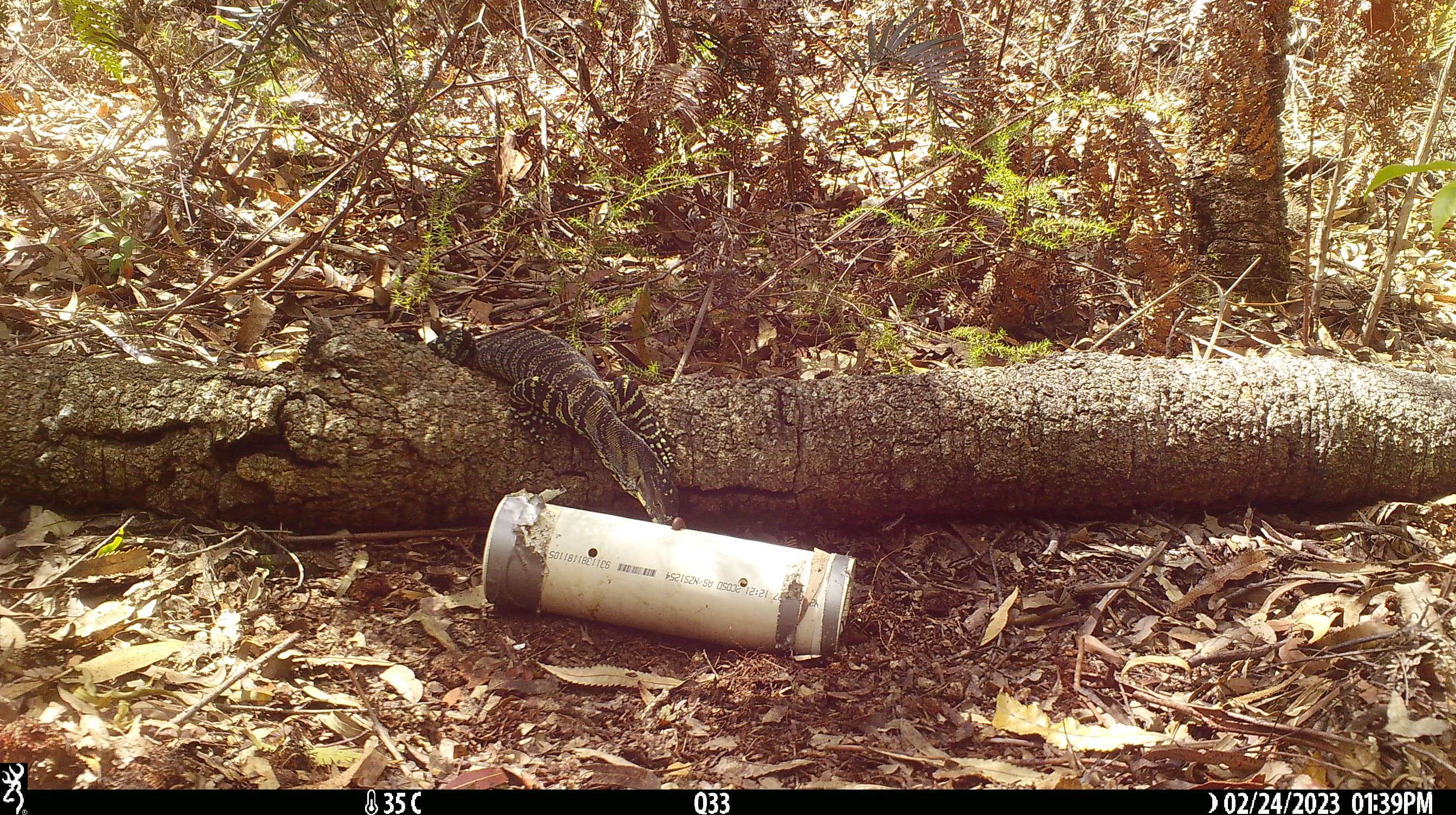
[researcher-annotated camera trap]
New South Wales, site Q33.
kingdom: Animalia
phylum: Chordata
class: Reptilia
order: Squamata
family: Varanidae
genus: Varanus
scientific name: Varanus varius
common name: lace monitor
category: goanna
Goanna (lace monitor) (Varanus varius).